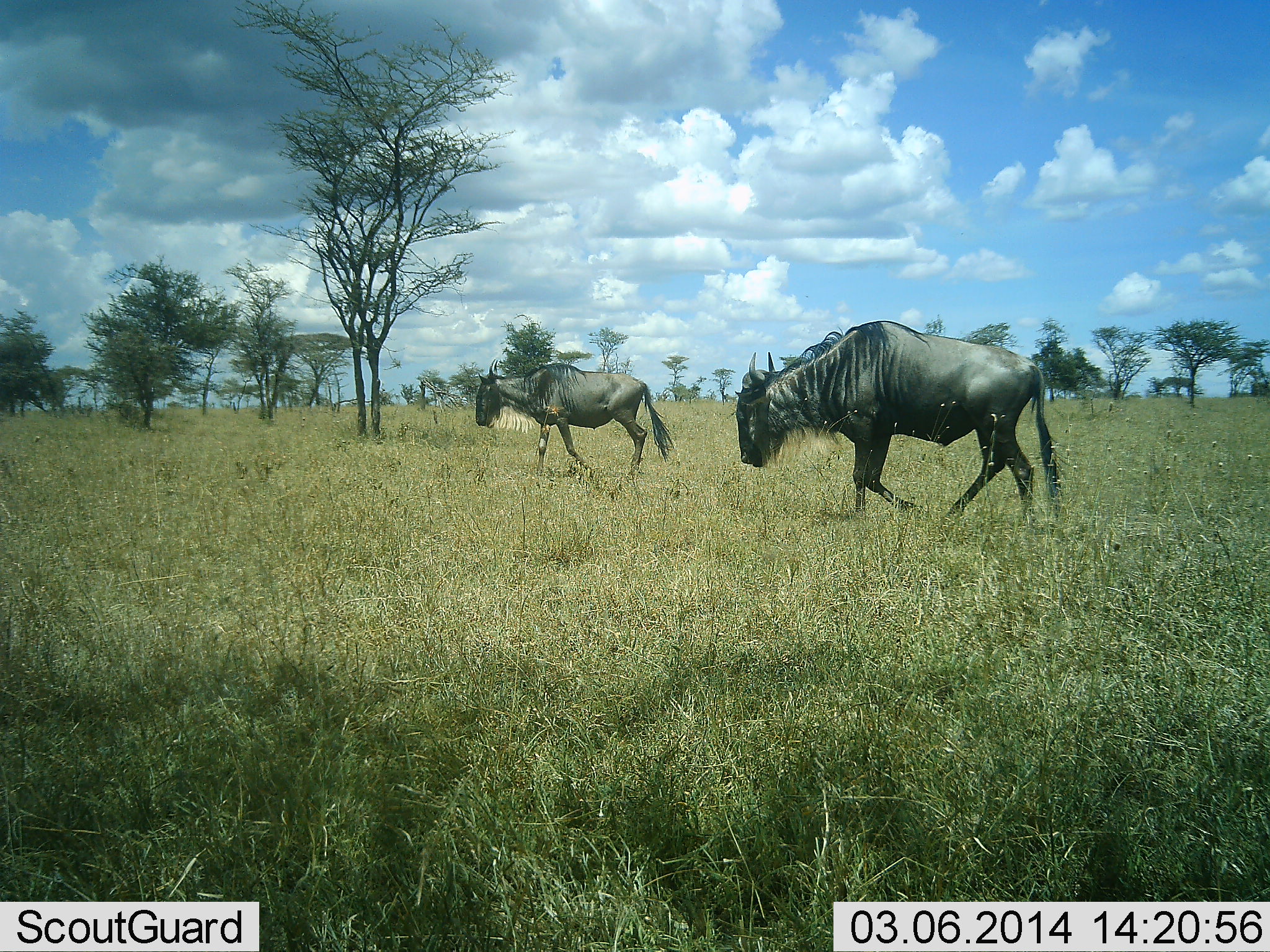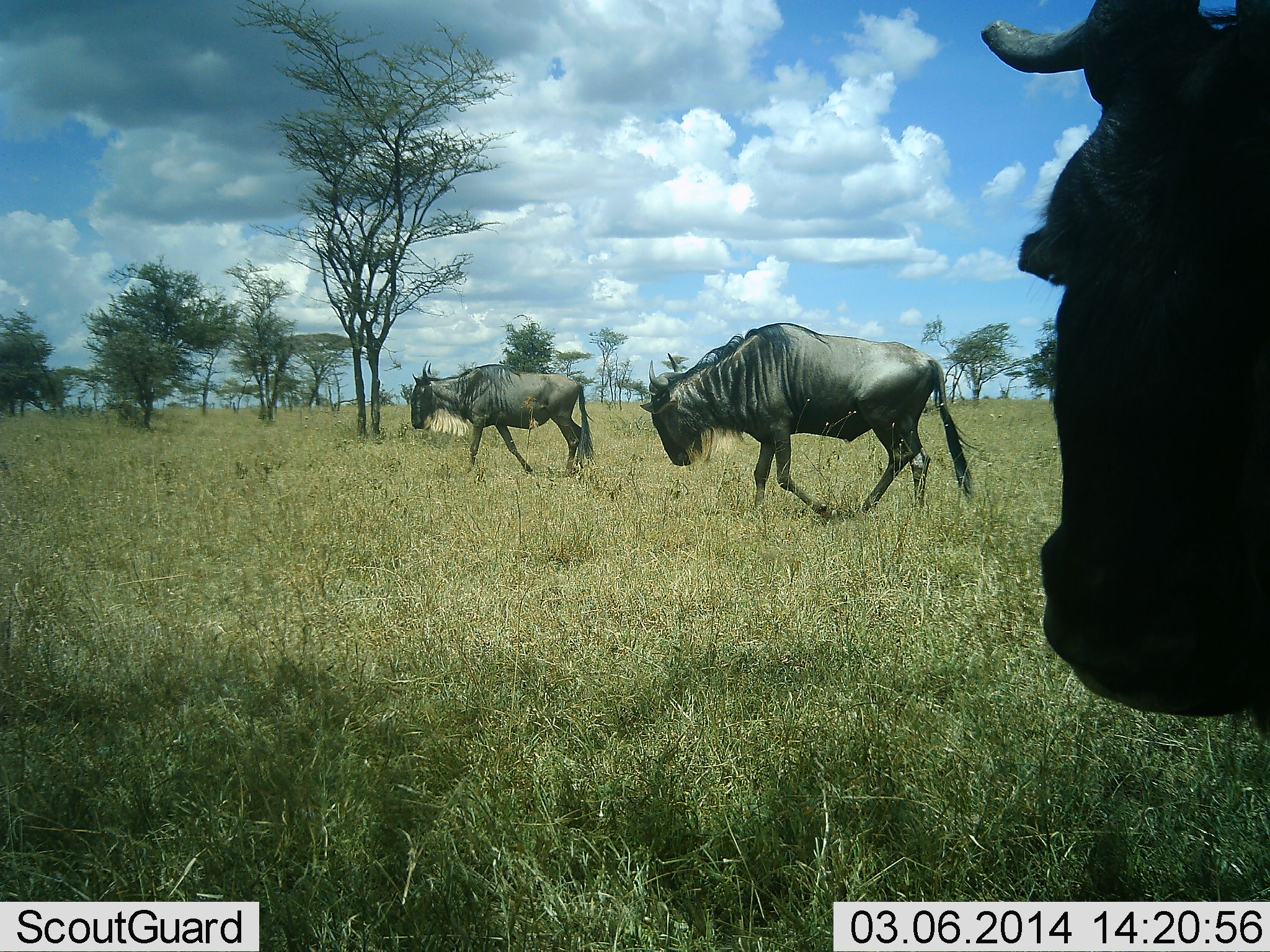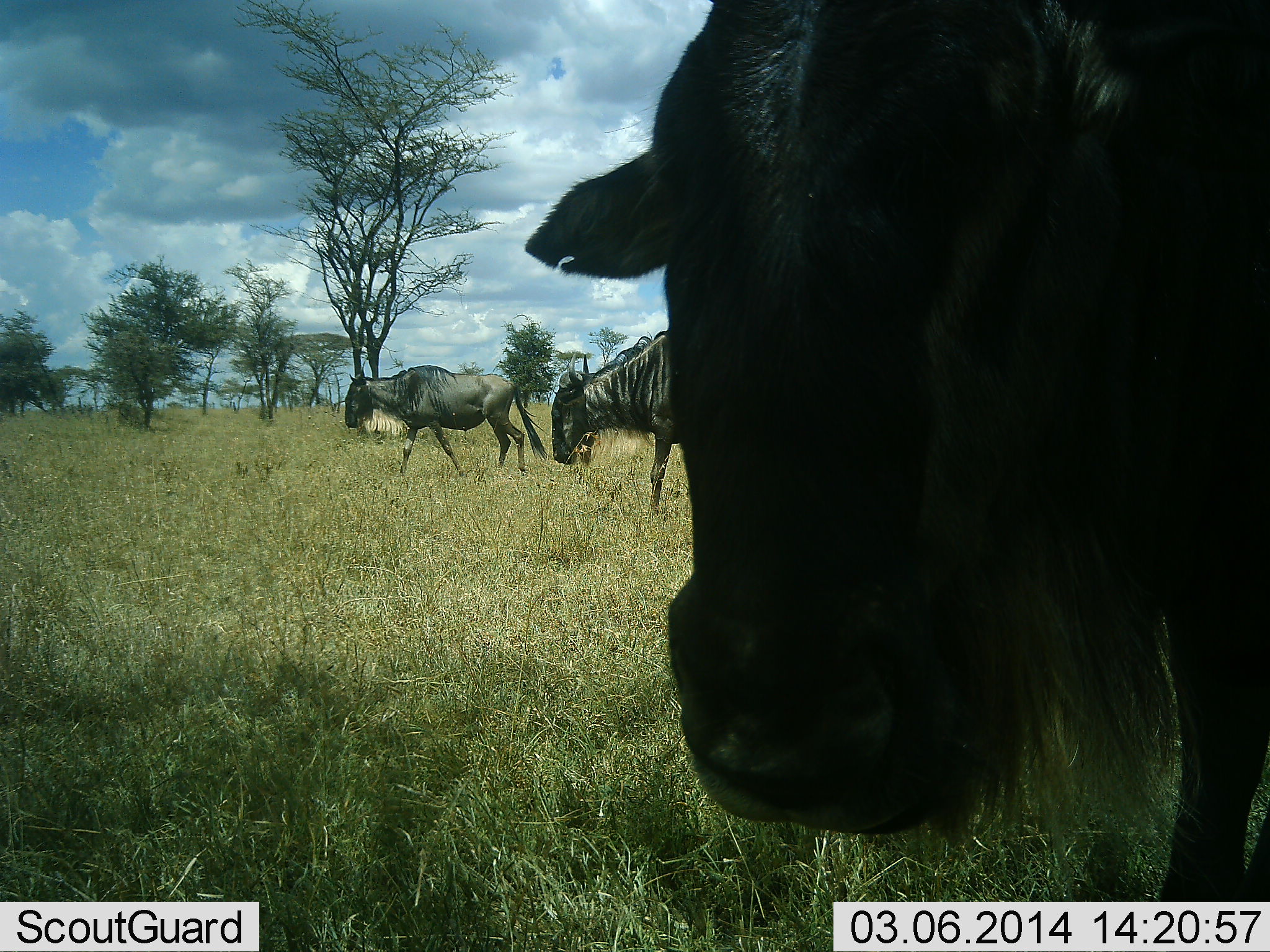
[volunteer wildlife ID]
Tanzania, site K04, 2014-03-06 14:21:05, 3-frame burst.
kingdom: Animalia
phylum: Chordata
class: Mammalia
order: Artiodactyla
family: Bovidae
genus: Connochaetes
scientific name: Connochaetes taurinus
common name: blue wildebeest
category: wildebeest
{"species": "wildebeest (blue wildebeest) (Connochaetes taurinus)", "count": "3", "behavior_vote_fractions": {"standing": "0%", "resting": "0%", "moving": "100%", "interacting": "10%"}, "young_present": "0%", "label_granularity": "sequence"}